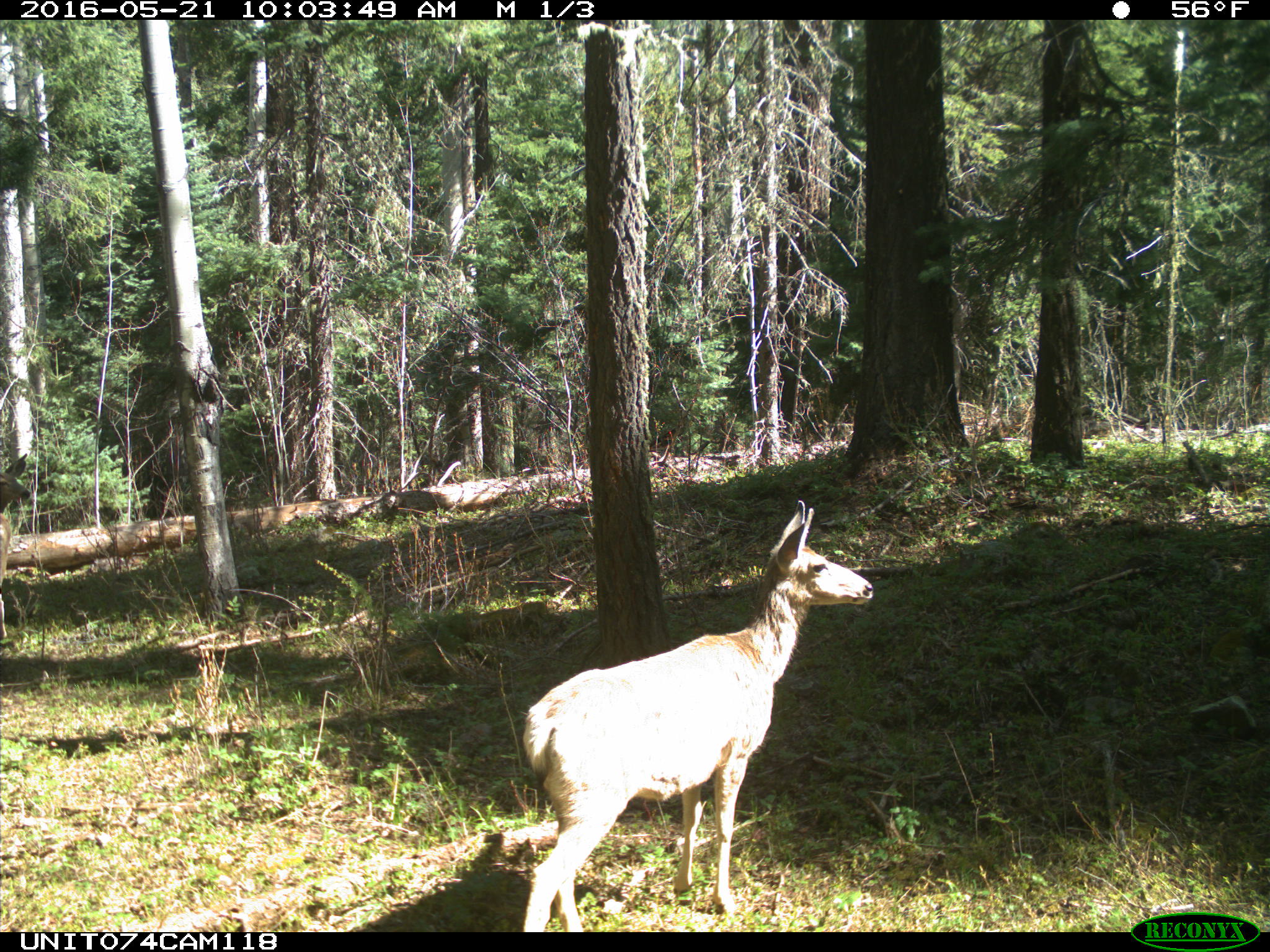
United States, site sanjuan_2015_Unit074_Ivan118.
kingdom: Animalia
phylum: Chordata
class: Mammalia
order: Artiodactyla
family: Cervidae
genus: Odocoileus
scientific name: Odocoileus hemionus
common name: mule deer